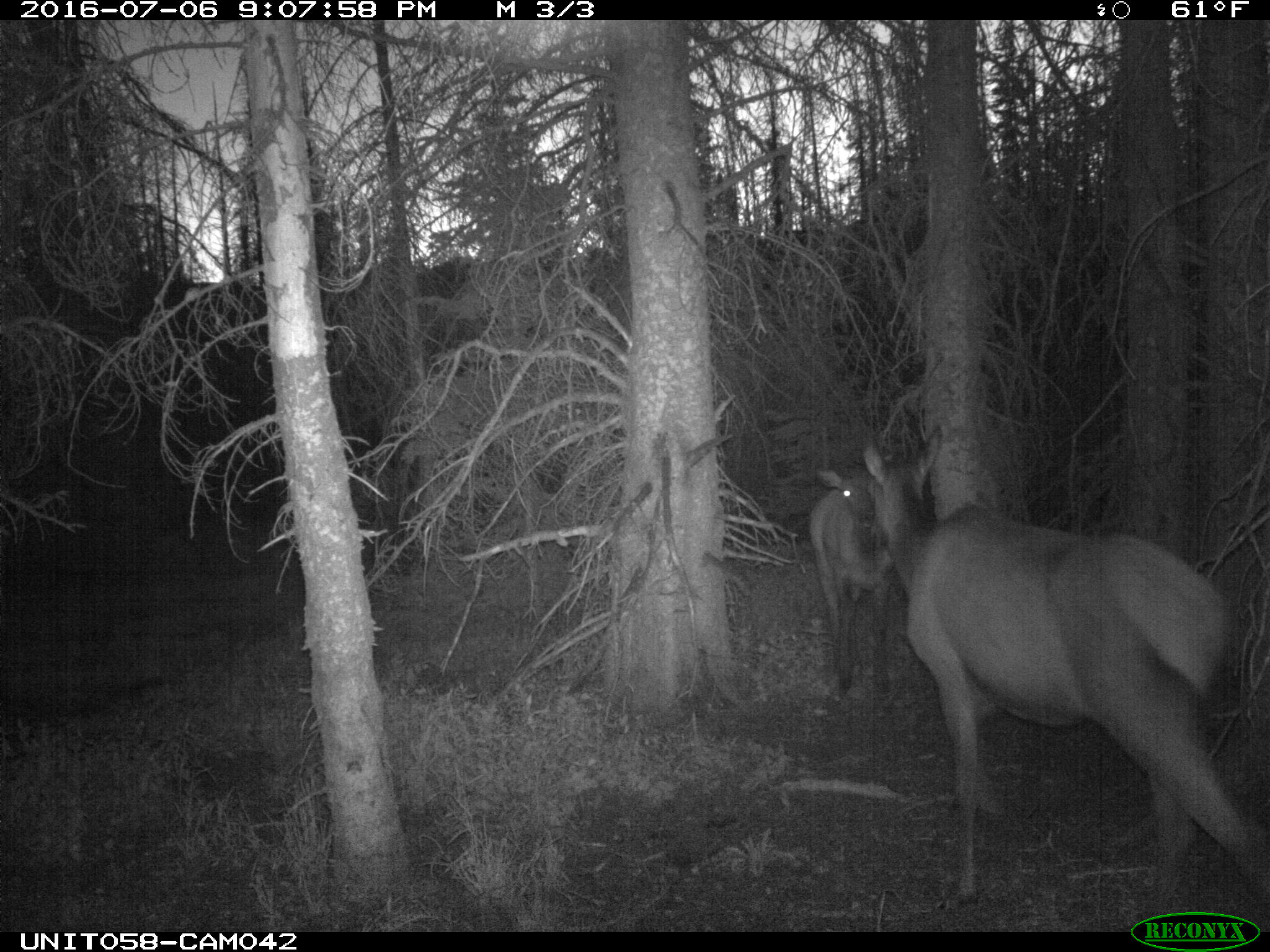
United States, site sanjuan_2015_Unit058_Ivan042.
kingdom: Animalia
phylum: Chordata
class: Mammalia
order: Artiodactyla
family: Cervidae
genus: Cervus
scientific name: Cervus elaphus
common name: red deer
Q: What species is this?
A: Cervus elaphus (red deer).